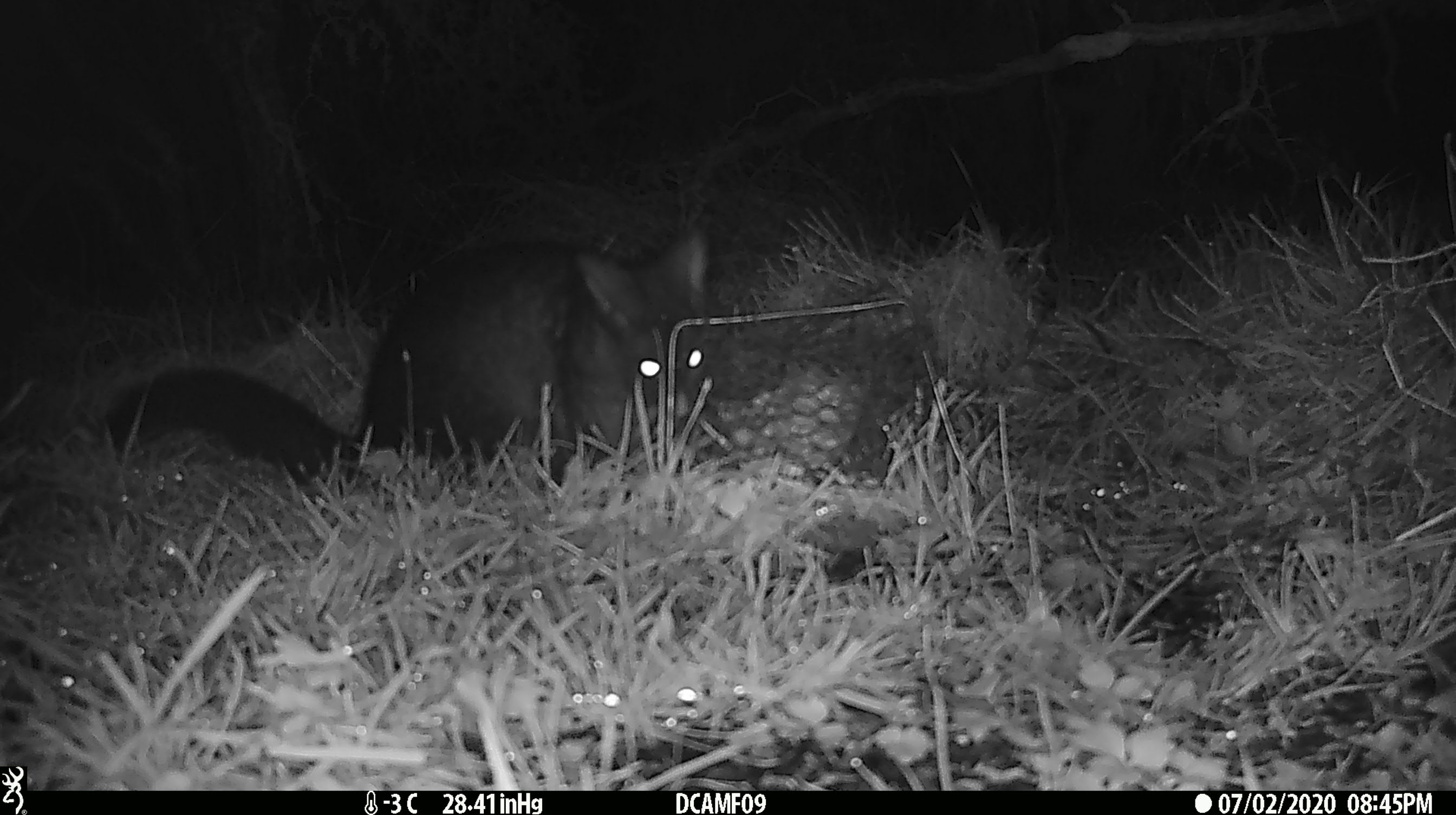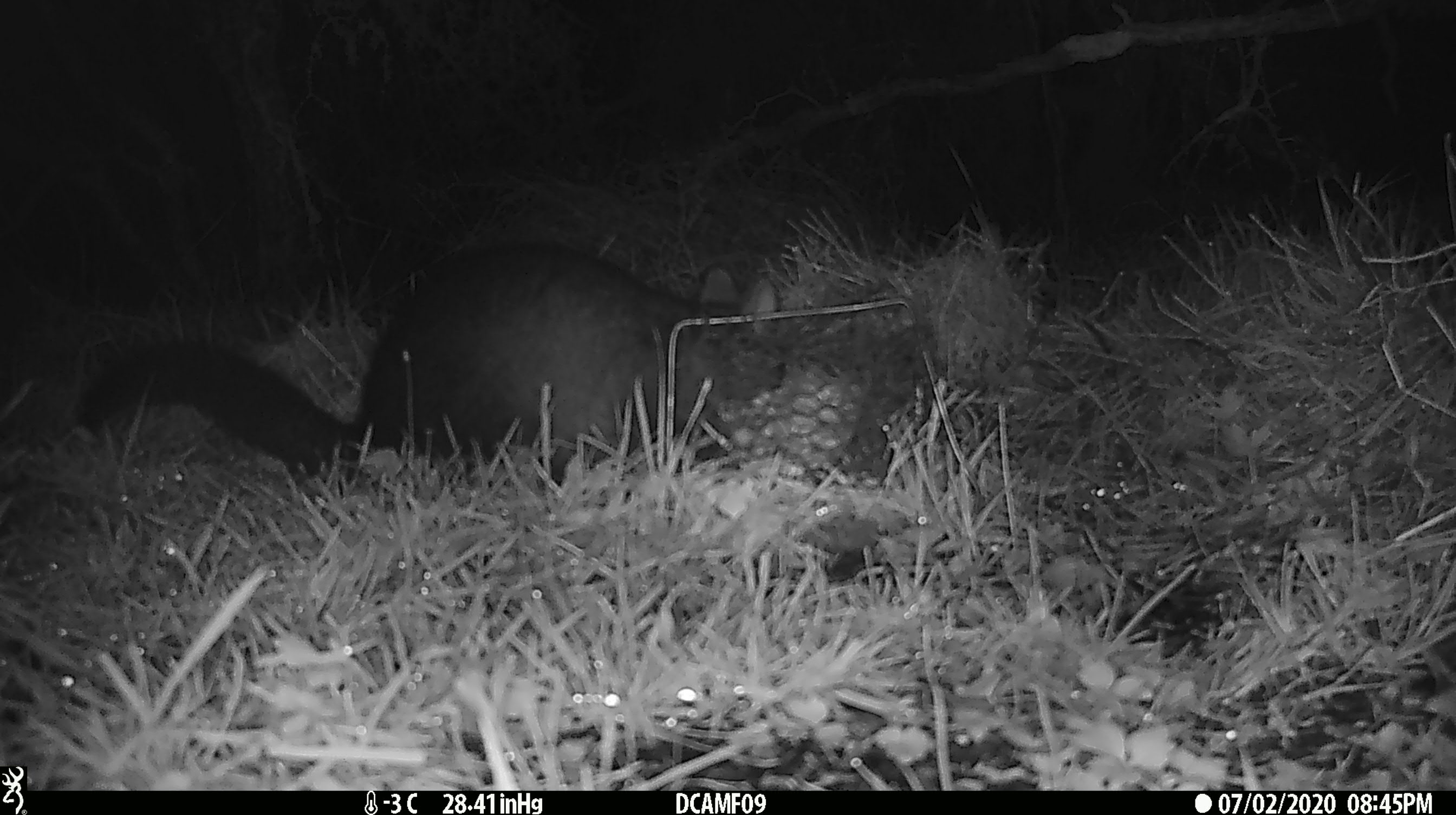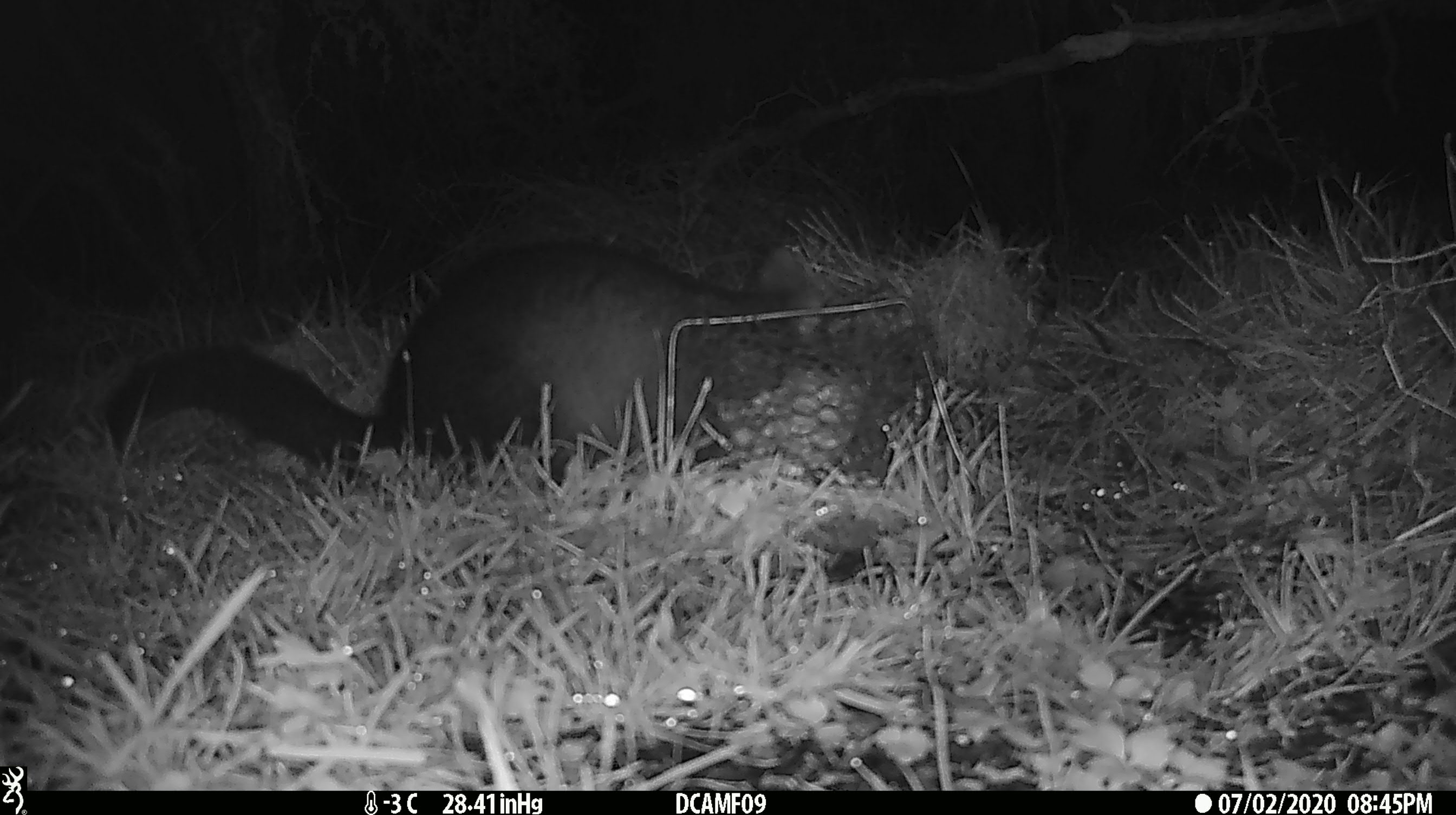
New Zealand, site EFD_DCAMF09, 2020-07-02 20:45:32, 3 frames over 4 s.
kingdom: Animalia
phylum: Chordata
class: Mammalia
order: Diprotodontia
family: Phalangeridae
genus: Trichosurus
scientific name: Trichosurus vulpecula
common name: common brushtail possum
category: possum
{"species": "possum (common brushtail possum) (Trichosurus vulpecula)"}